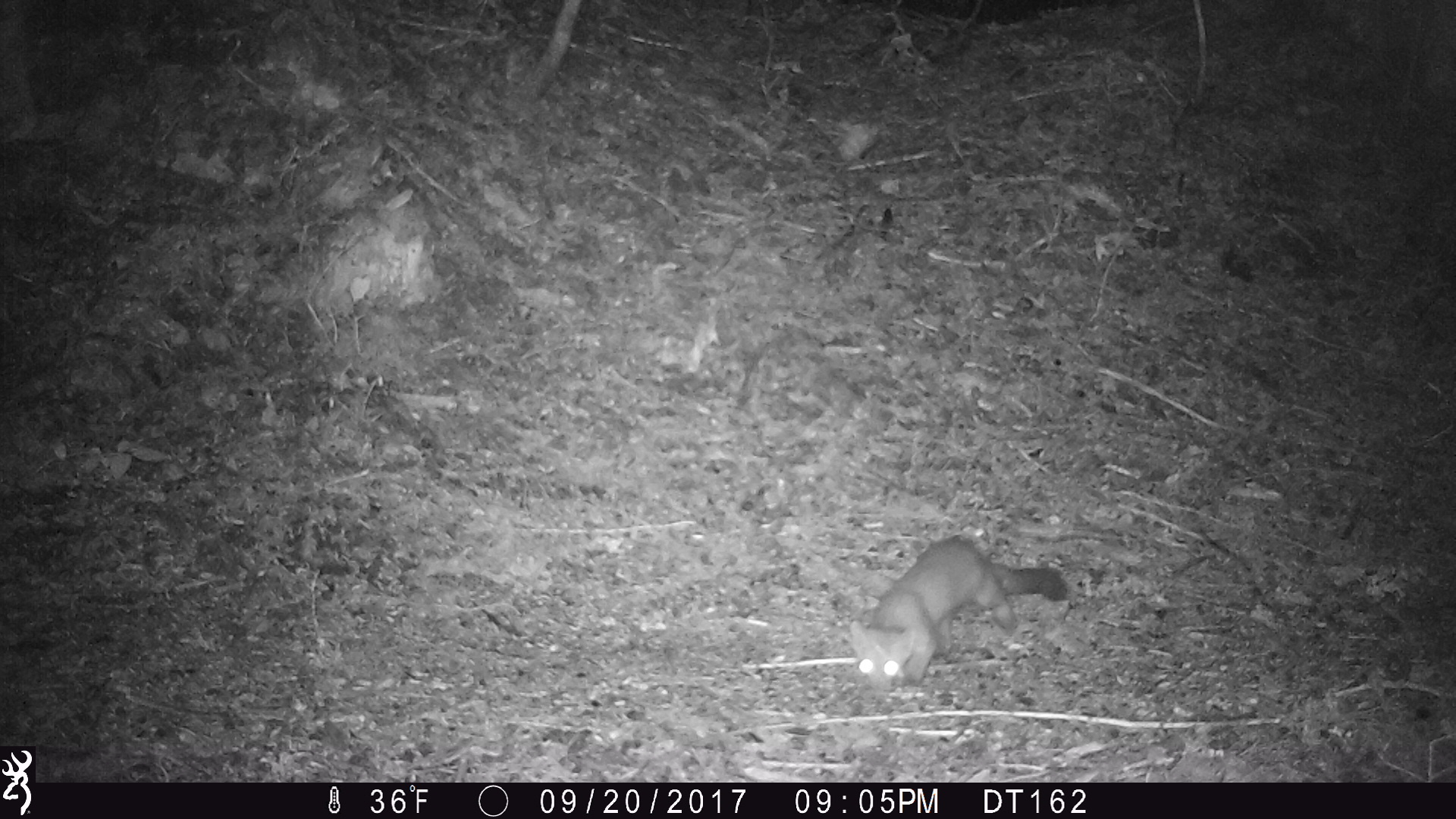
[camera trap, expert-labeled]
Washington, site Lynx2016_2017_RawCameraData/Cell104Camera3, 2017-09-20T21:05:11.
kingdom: Animalia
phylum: Chordata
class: Mammalia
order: Carnivora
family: Mustelidae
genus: Martes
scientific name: Martes americana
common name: american marten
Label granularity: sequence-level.